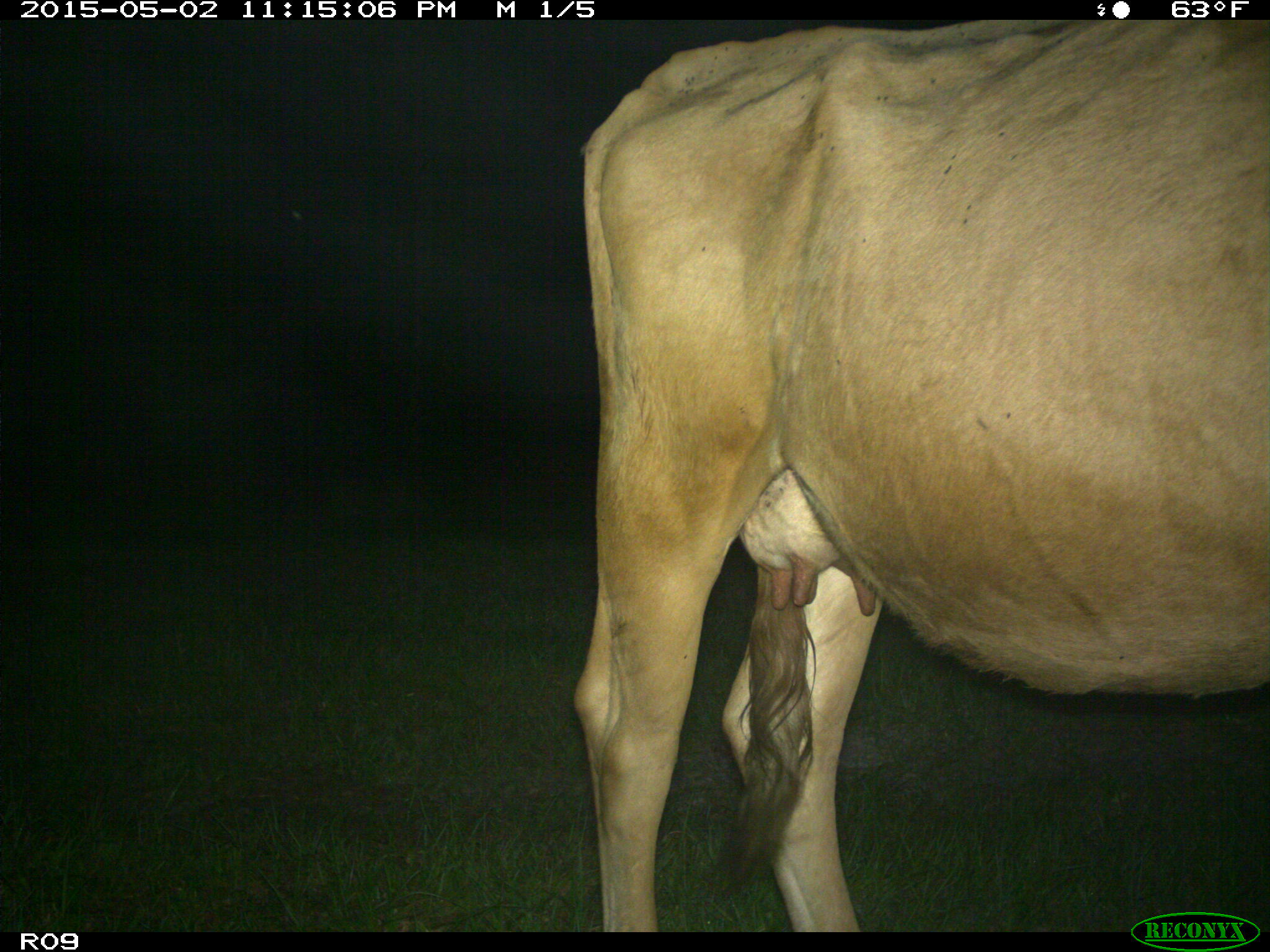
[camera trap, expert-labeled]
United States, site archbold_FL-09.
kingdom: Animalia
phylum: Chordata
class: Mammalia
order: Artiodactyla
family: Bovidae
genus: Bos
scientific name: Bos taurus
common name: domestic cow